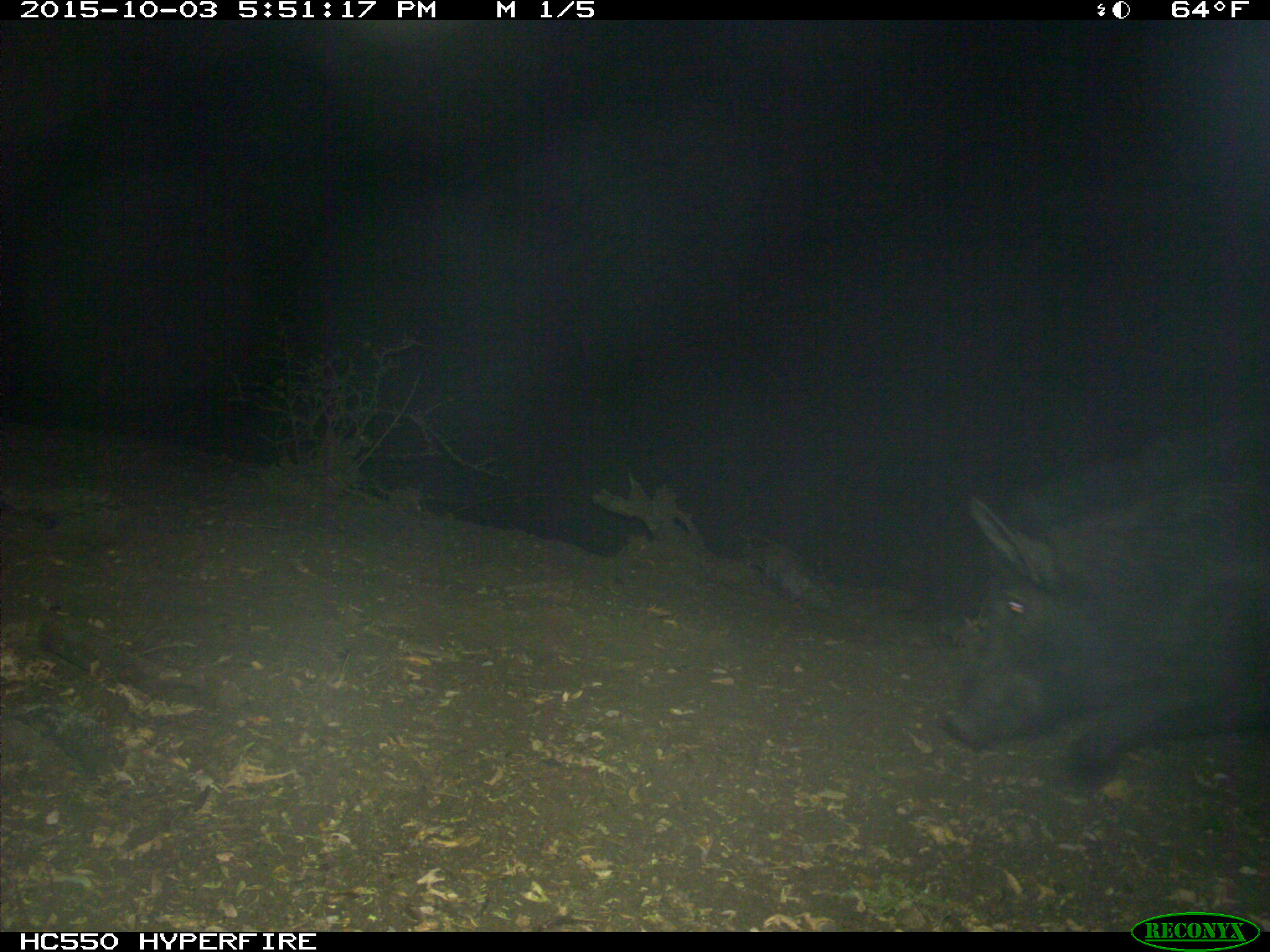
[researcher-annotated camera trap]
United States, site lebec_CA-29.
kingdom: Animalia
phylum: Chordata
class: Mammalia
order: Artiodactyla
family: Suidae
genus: Sus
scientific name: Sus scrofa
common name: wild boar